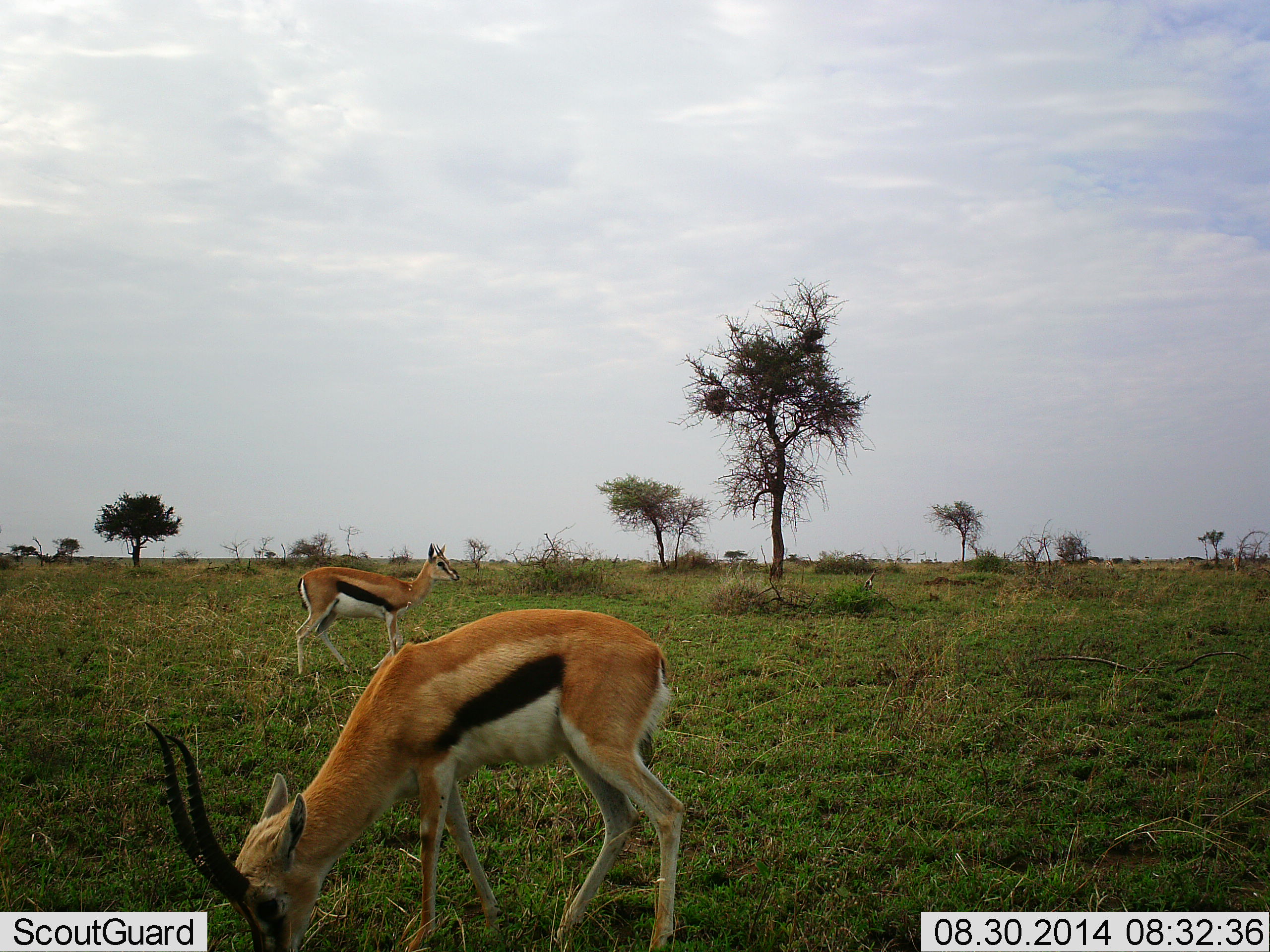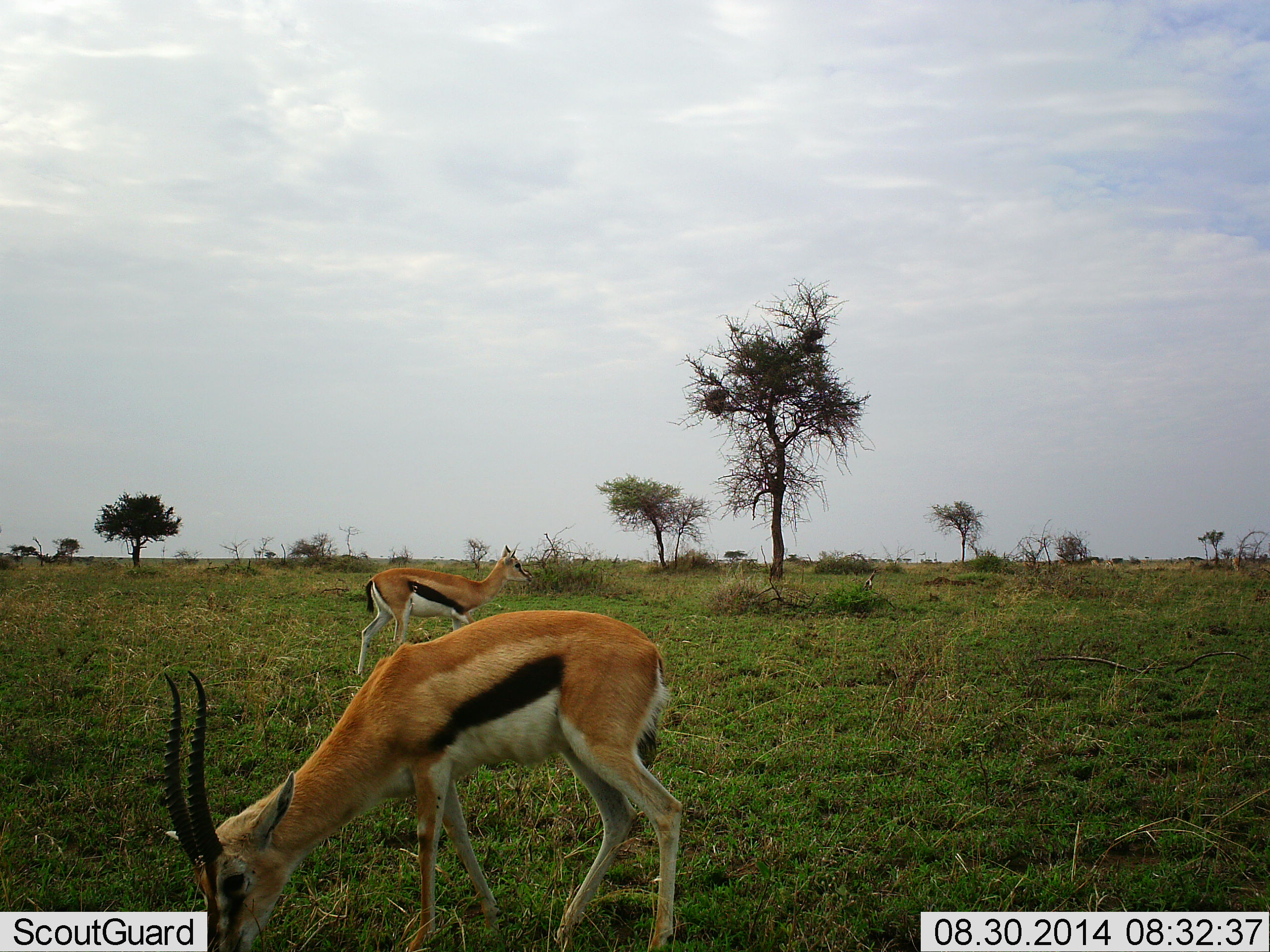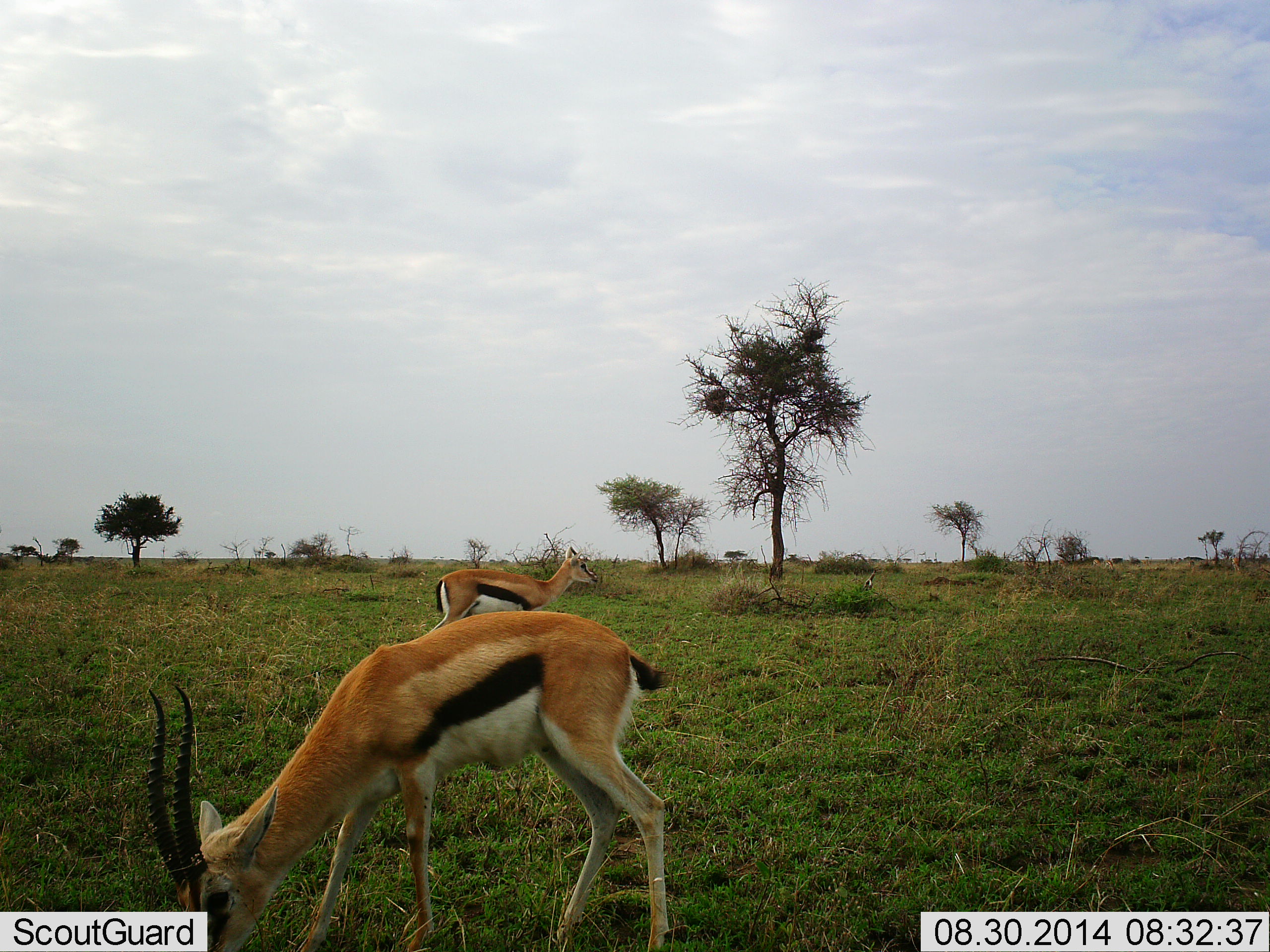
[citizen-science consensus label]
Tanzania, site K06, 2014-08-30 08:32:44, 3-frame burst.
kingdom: Animalia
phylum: Chordata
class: Mammalia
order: Artiodactyla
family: Bovidae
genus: Eudorcas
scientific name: Eudorcas thomsonii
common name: thomson's gazelle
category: gazellethomsons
Gazellethomsons (thomson's gazelle) (Eudorcas thomsonii), count 2. Behavior (volunteer vote fractions): standing 40%, resting 0%, moving 60%, interacting 0%. Young present (vote fraction): 0%. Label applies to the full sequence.